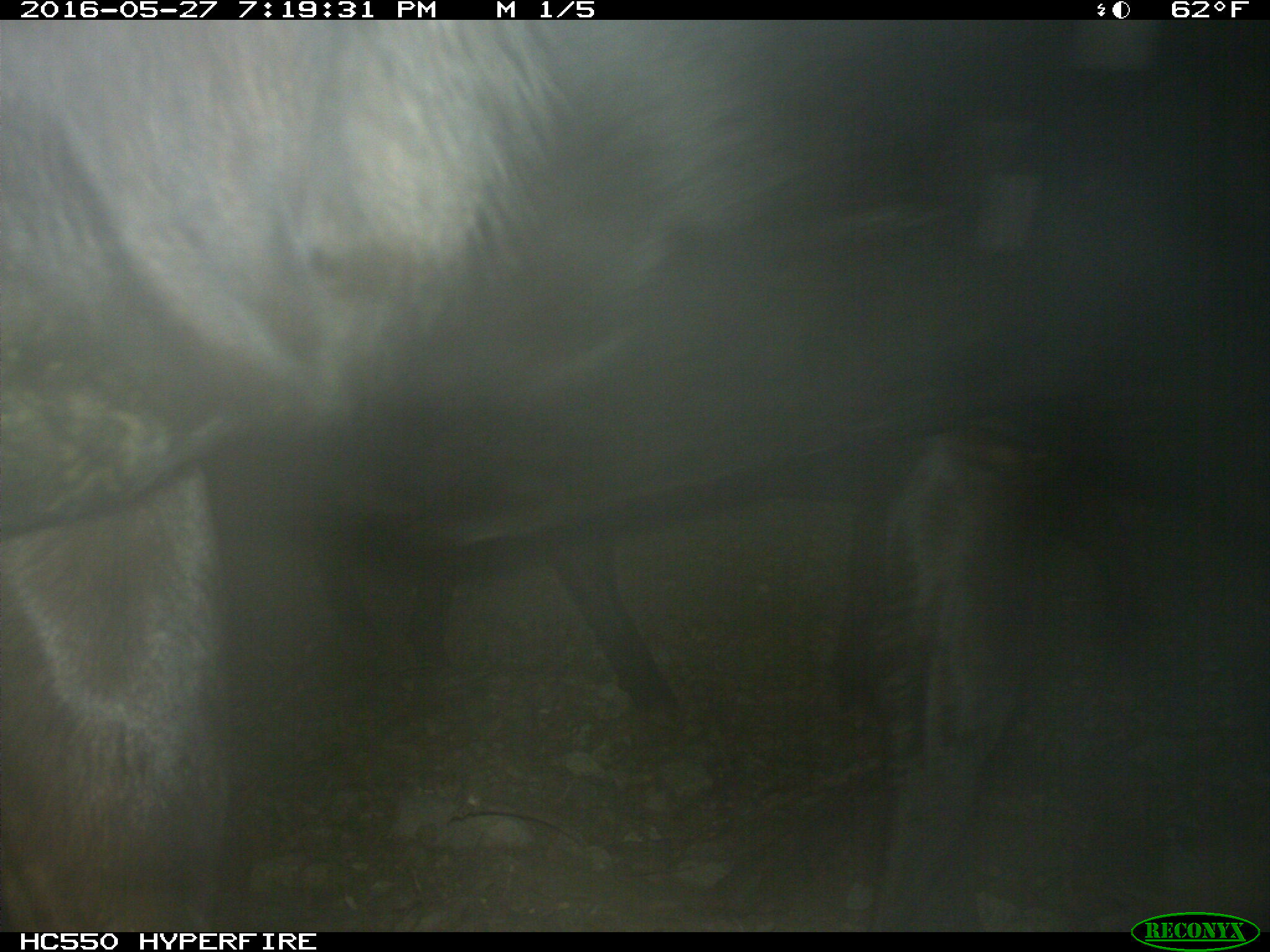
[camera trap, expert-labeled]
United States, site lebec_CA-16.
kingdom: Animalia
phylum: Chordata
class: Mammalia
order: Artiodactyla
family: Bovidae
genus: Bos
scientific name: Bos taurus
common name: domestic cow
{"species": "Bos taurus (domestic cow)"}